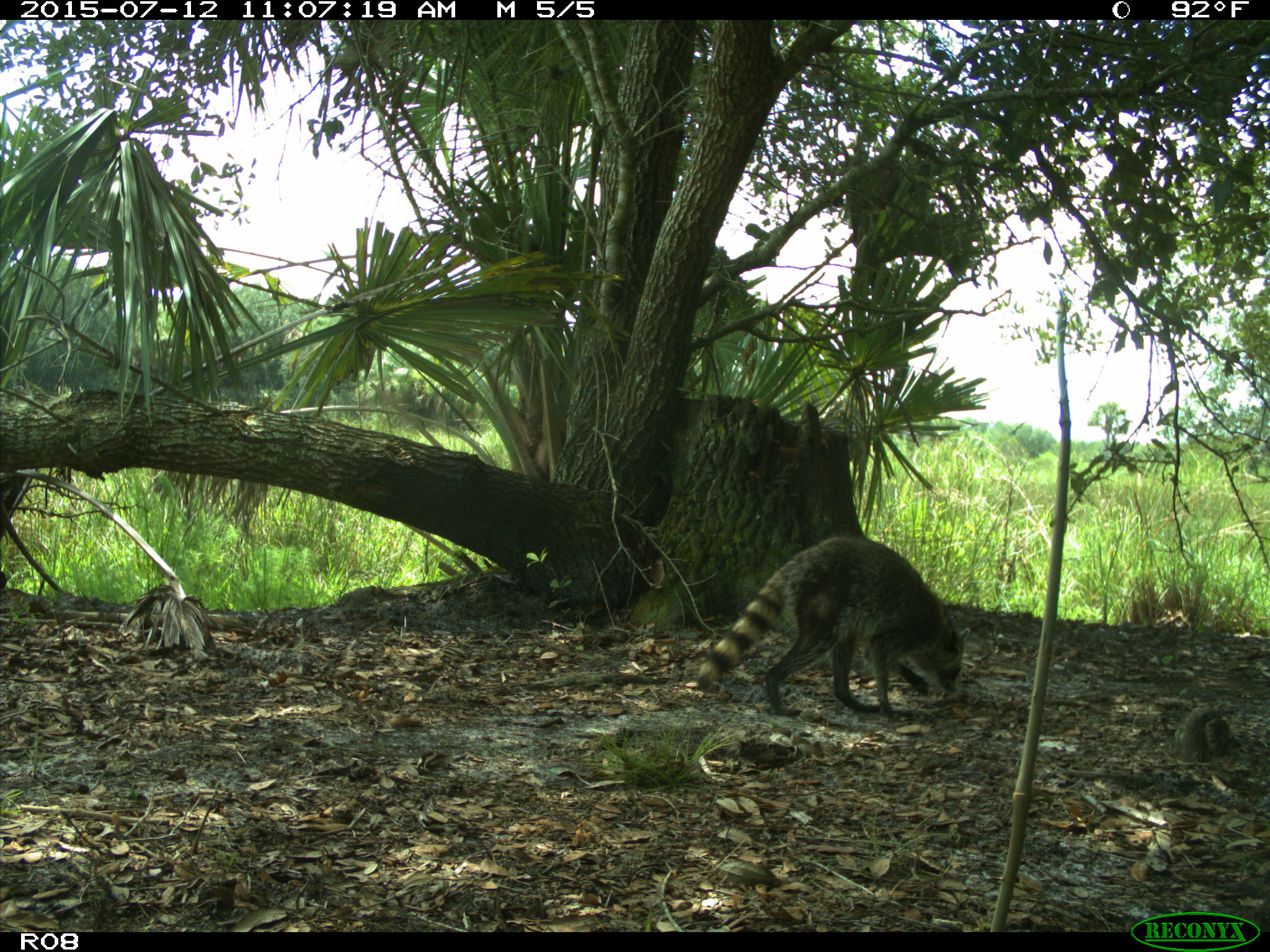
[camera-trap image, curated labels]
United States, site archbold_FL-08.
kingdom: Animalia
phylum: Chordata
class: Mammalia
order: Carnivora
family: Procyonidae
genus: Procyon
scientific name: Procyon lotor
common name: common raccoon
Procyon lotor (common raccoon).